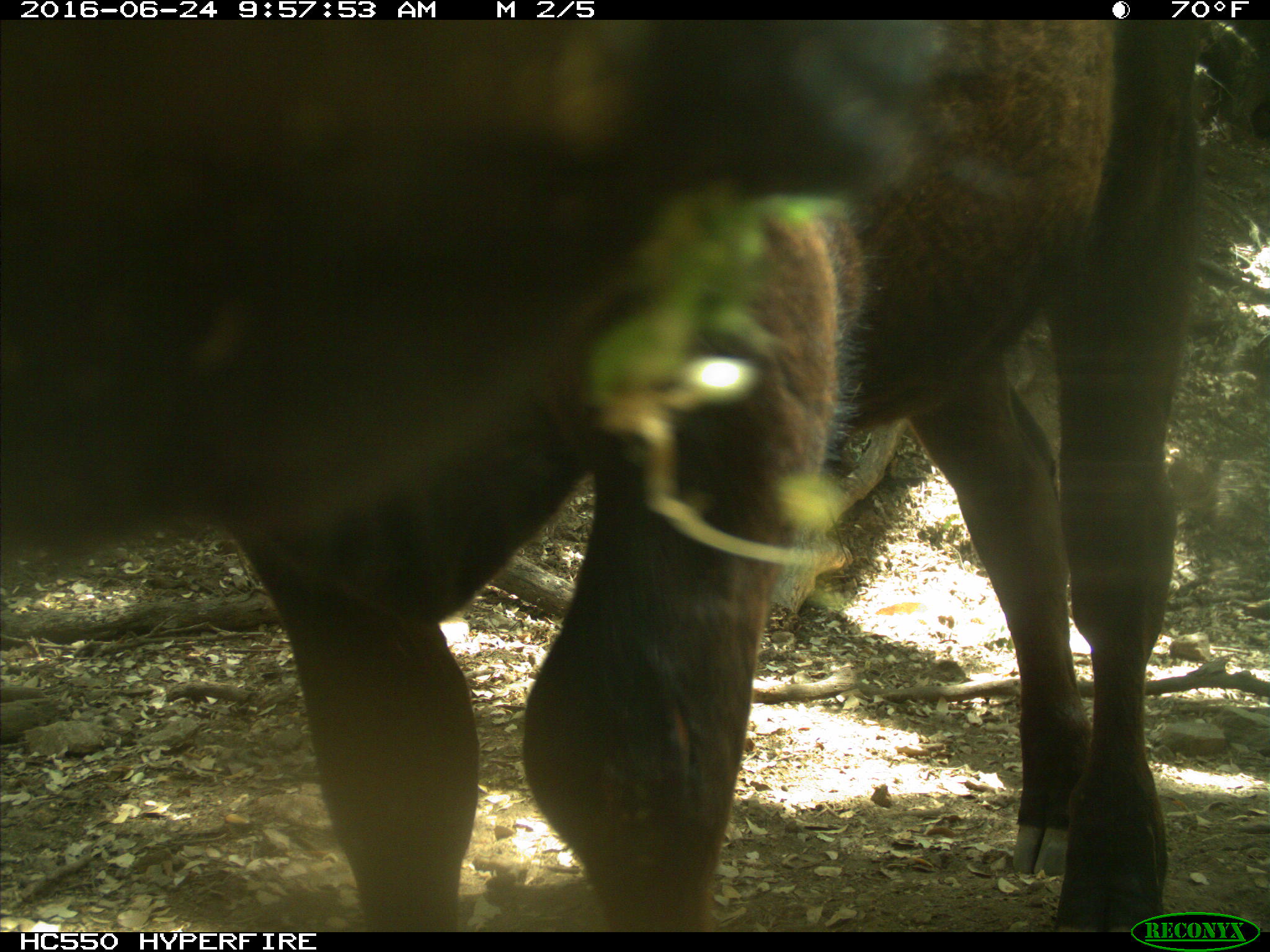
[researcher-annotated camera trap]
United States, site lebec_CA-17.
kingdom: Animalia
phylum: Chordata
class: Mammalia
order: Artiodactyla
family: Bovidae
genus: Bos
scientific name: Bos taurus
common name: domestic cow